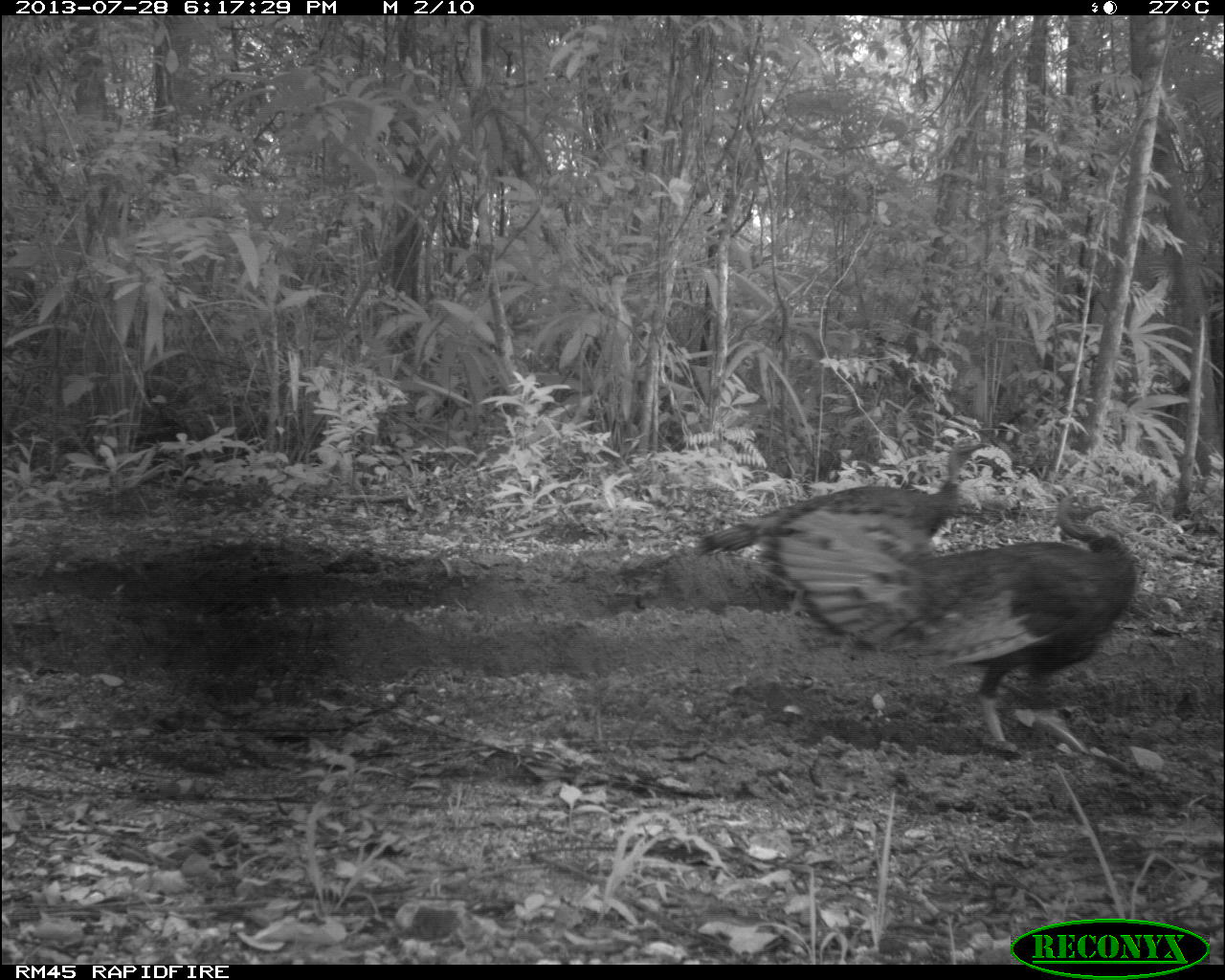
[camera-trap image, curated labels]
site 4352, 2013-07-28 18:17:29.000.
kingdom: Animalia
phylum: Chordata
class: Aves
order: Galliformes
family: Phasianidae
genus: Meleagris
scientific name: Meleagris ocellata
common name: ocellated turkey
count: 2